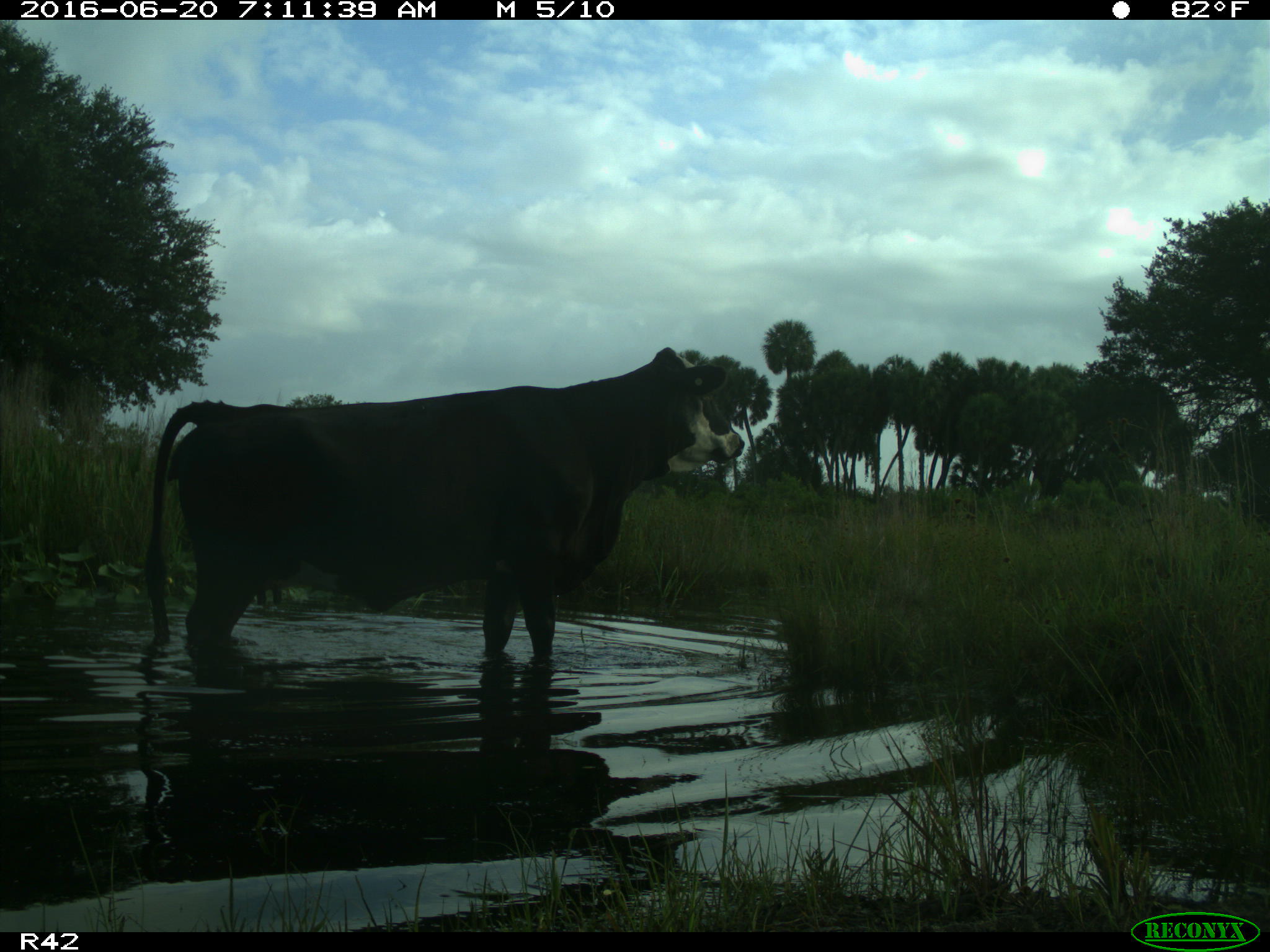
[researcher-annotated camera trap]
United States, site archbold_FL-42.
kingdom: Animalia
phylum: Chordata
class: Mammalia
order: Artiodactyla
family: Bovidae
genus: Bos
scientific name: Bos taurus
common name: domestic cow